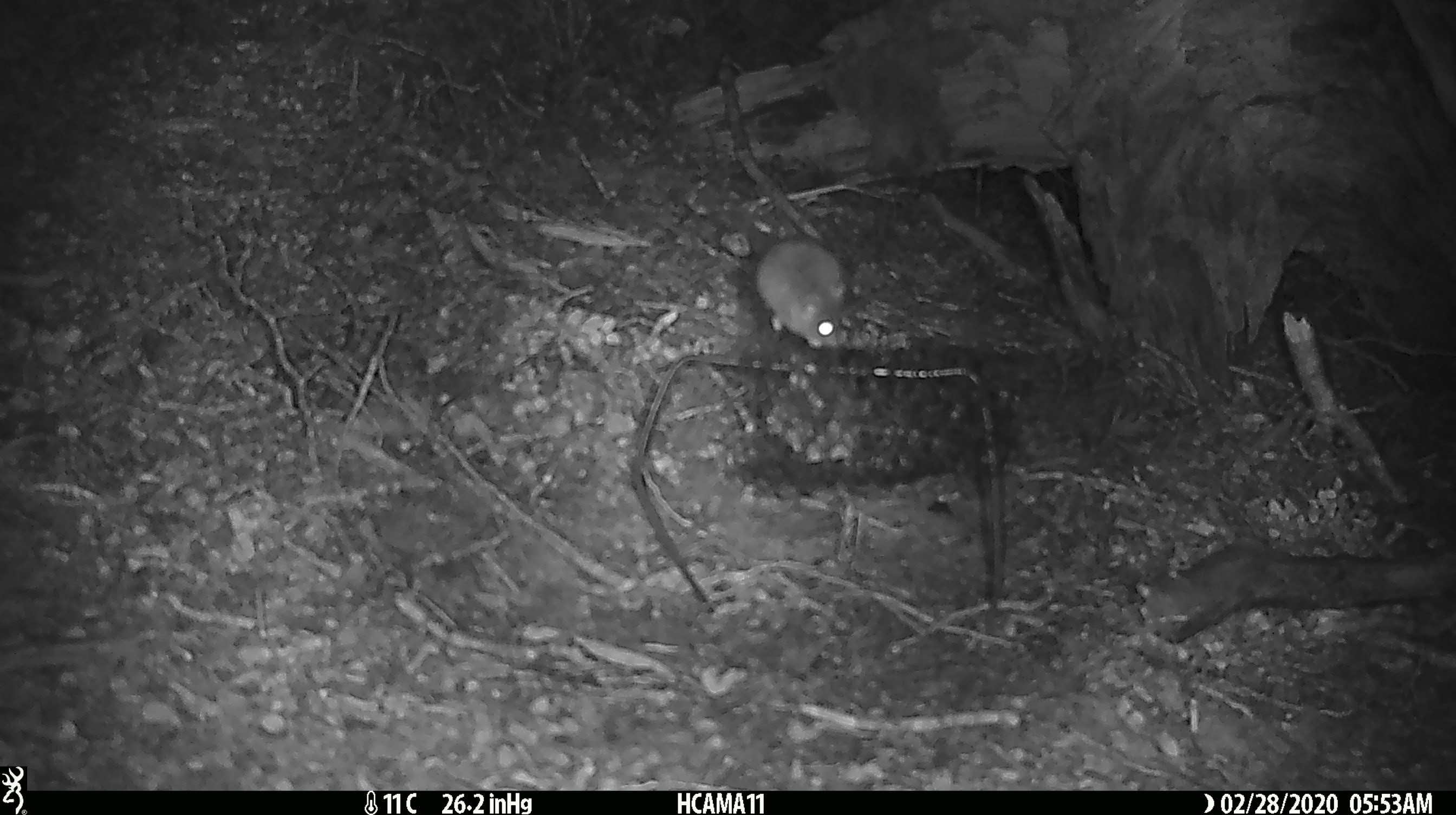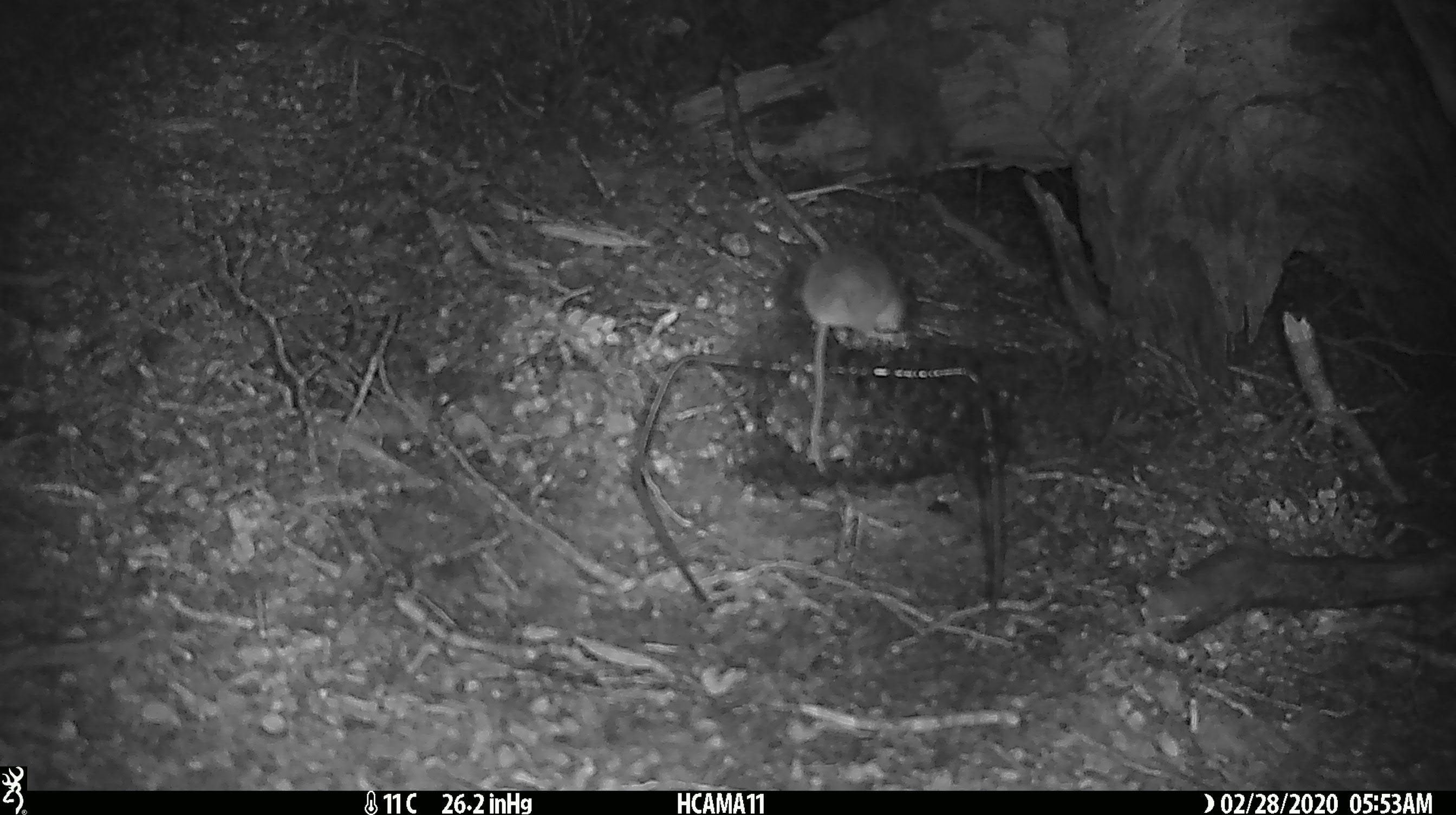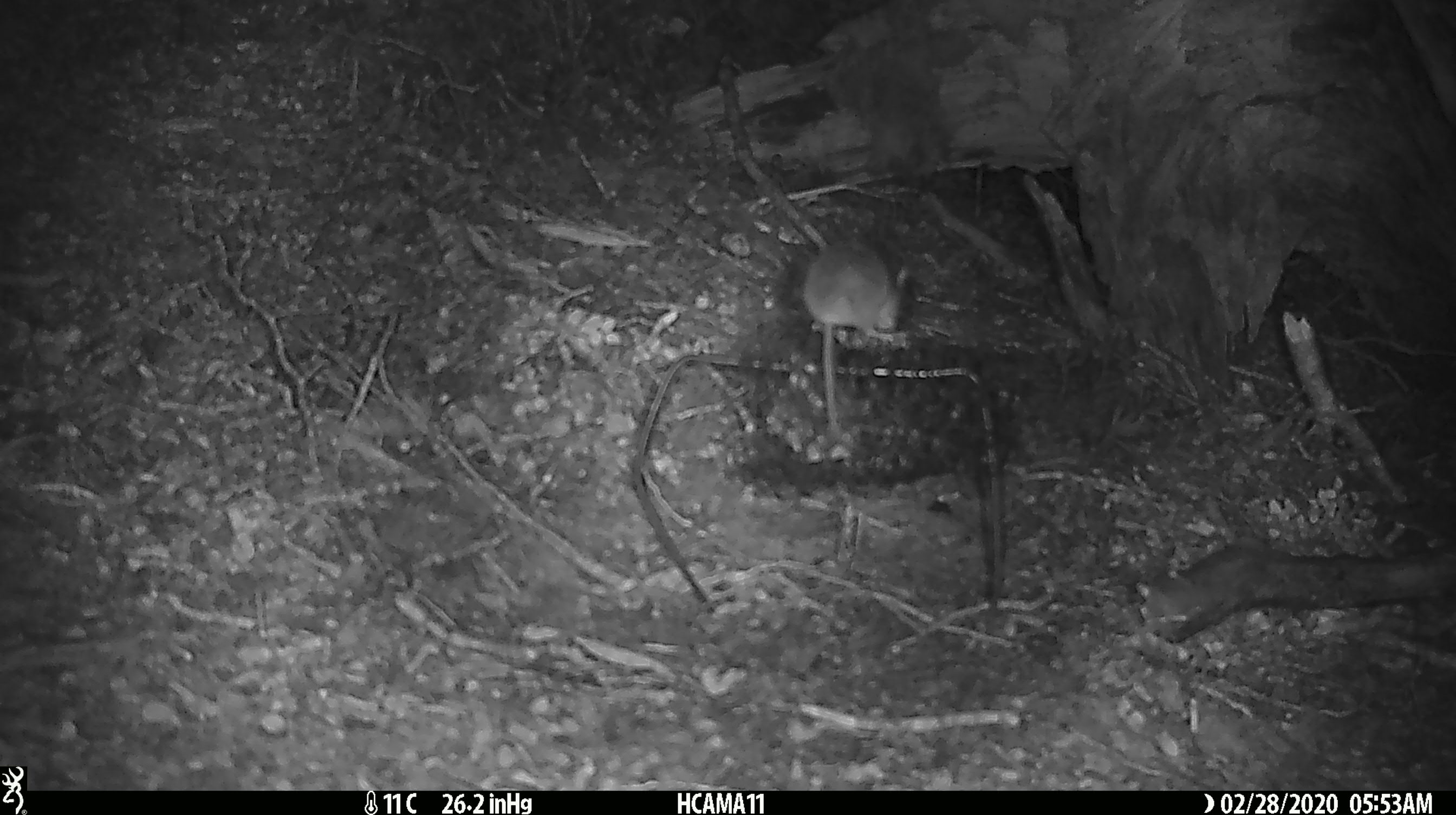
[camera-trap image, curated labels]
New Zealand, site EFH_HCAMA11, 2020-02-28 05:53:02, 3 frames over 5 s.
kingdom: Animalia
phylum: Chordata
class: Mammalia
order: Rodentia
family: Muridae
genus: Mus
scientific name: Mus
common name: mouse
Mouse (Mus).